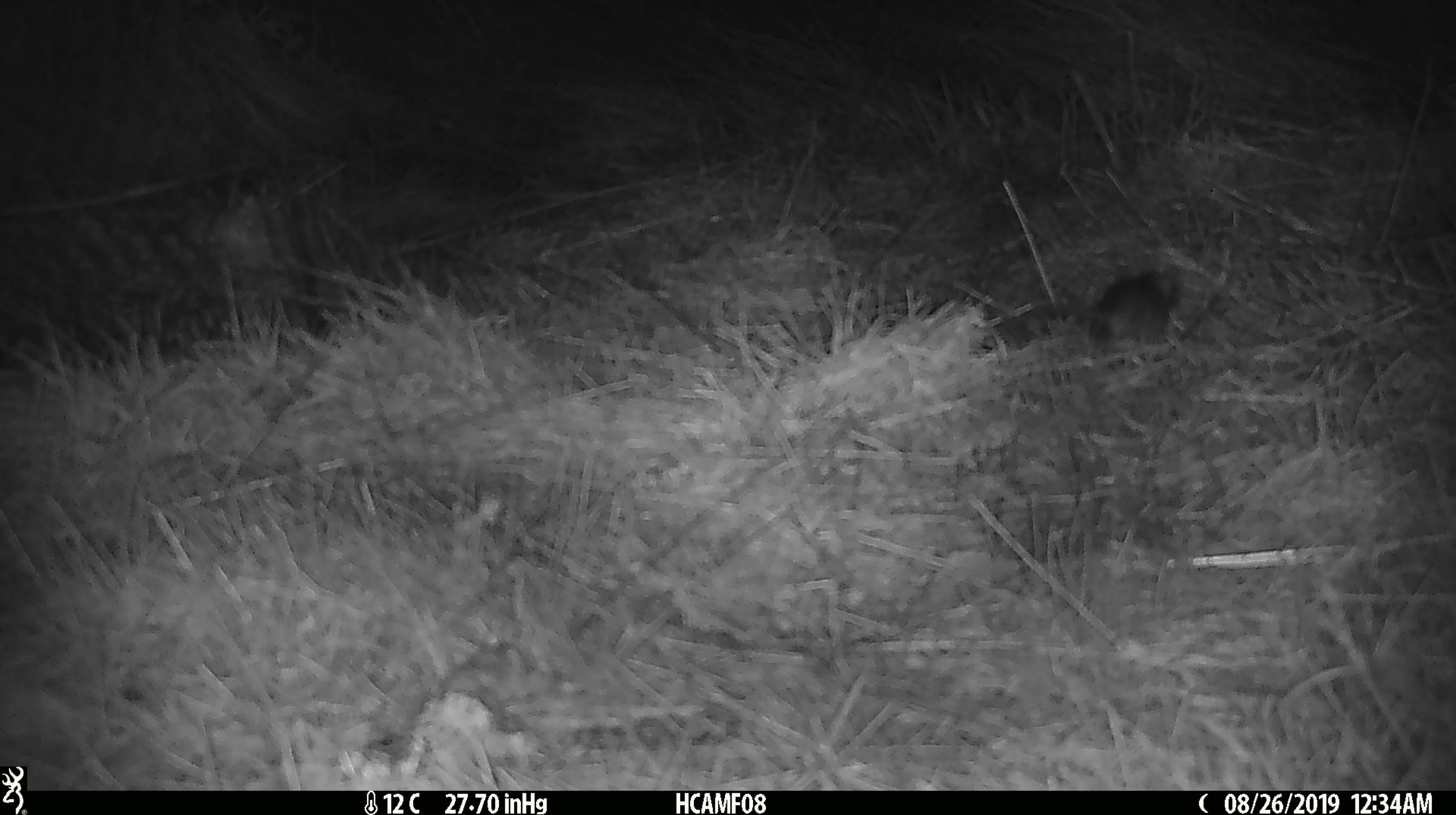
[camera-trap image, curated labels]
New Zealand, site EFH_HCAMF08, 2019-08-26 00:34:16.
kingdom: Animalia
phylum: Chordata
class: Mammalia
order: Rodentia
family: Muridae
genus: Mus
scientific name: Mus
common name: mouse